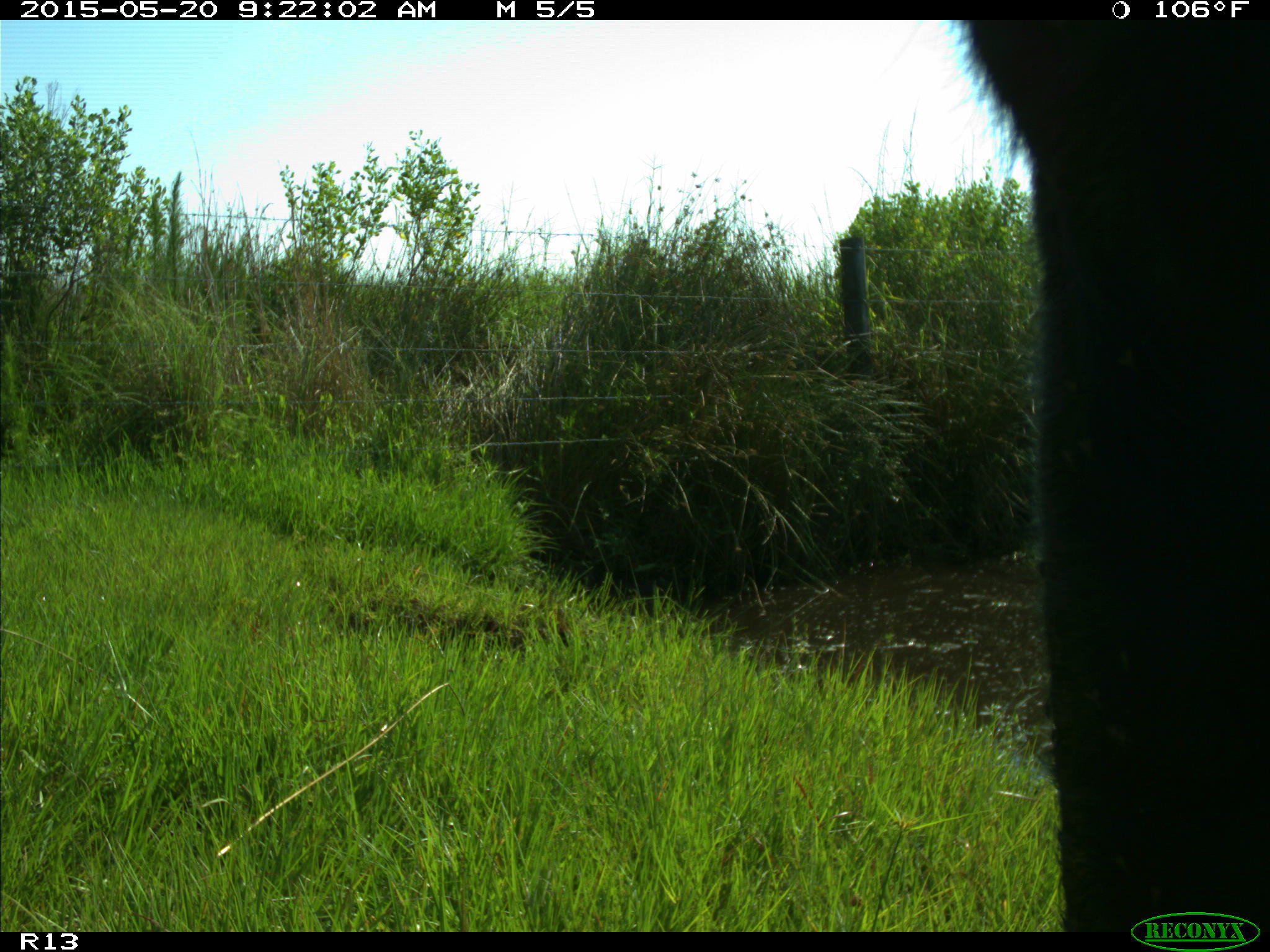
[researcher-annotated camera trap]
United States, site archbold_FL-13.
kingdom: Animalia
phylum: Chordata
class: Mammalia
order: Artiodactyla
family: Bovidae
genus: Bos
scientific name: Bos taurus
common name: domestic cow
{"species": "Bos taurus (domestic cow)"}